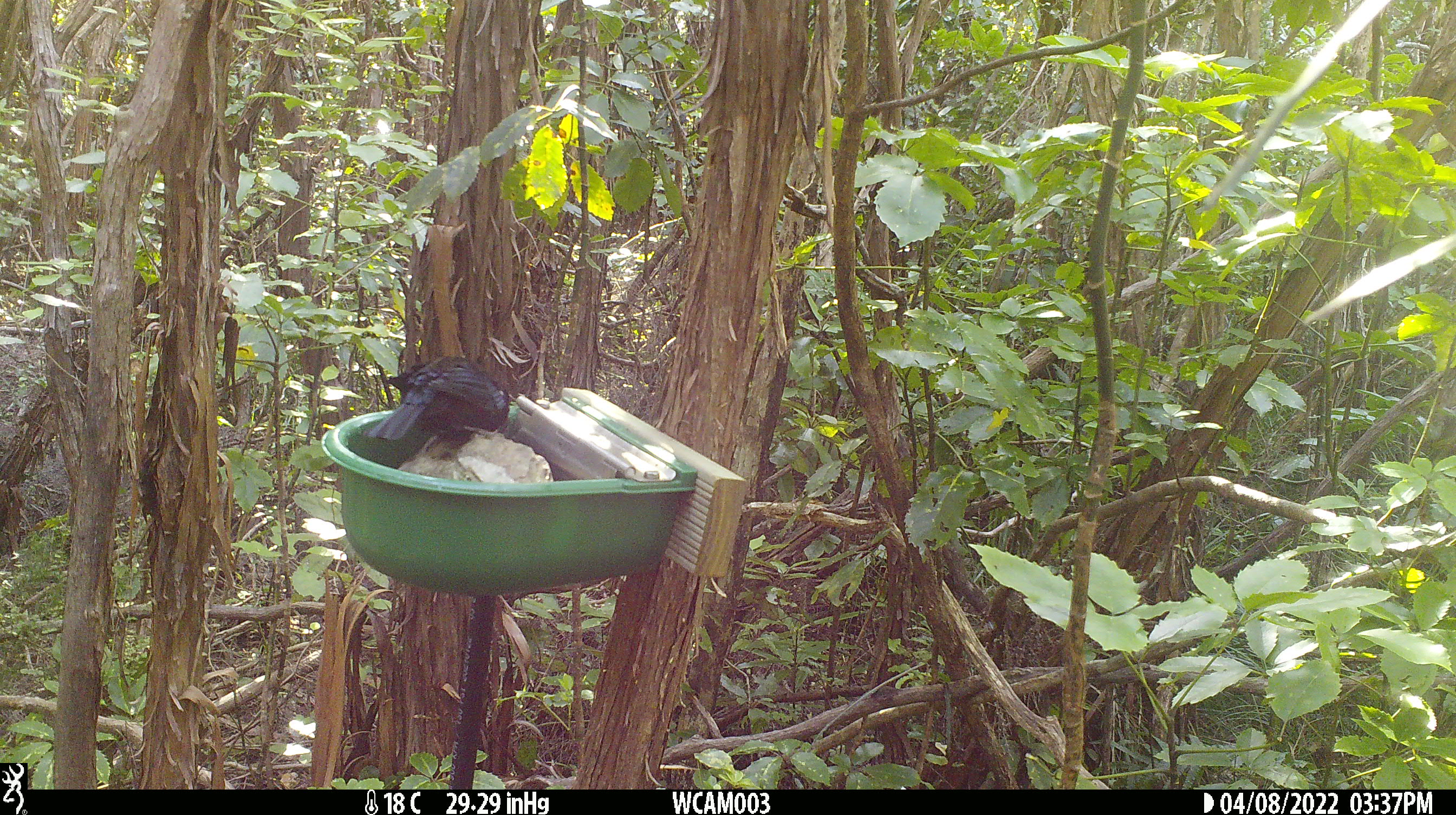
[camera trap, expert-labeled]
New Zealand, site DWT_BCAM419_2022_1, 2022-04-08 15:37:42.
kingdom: Animalia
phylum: Chordata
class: Aves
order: Passeriformes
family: Meliphagidae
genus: Prosthemadera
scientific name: Prosthemadera novaeseelandiae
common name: tui